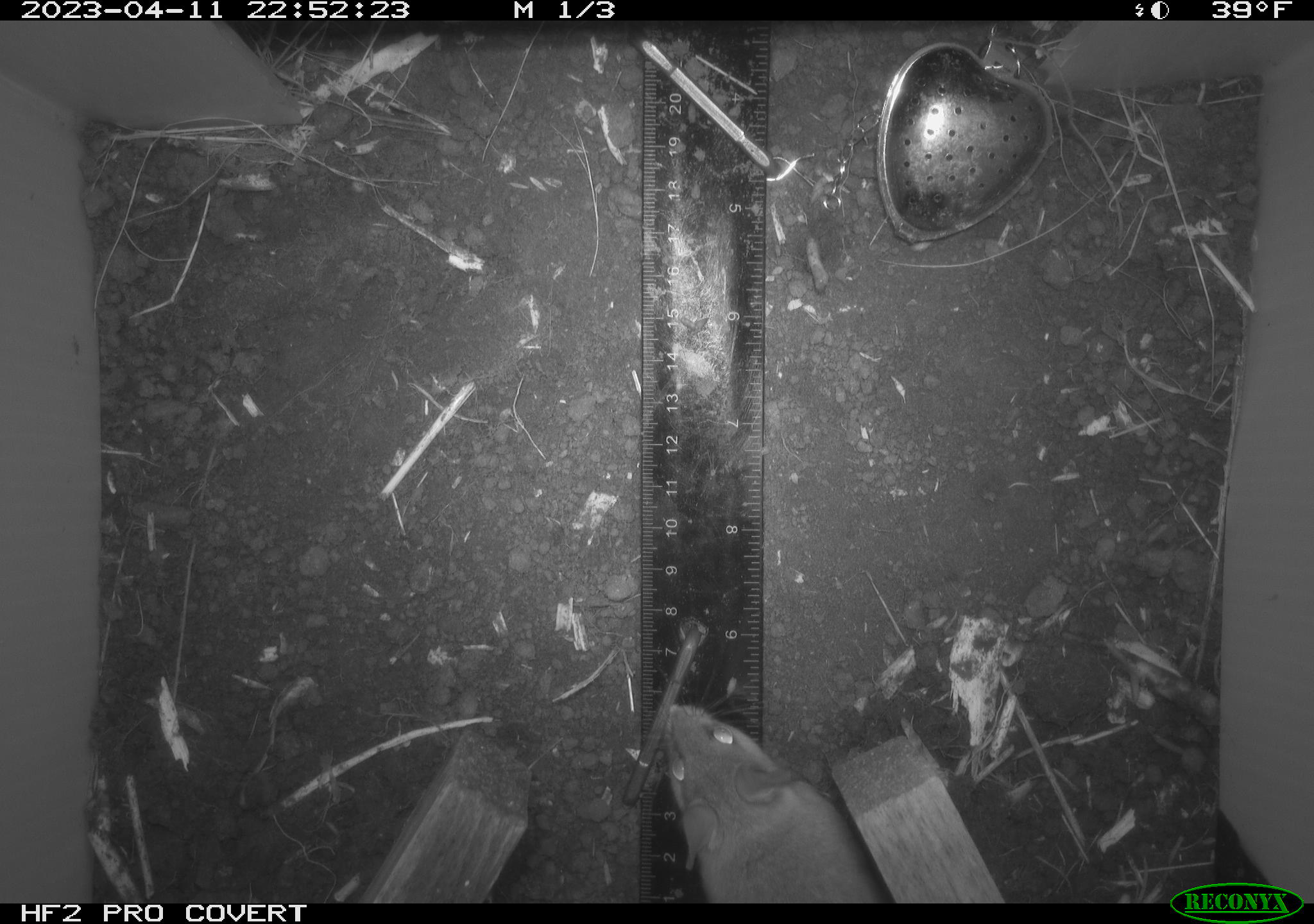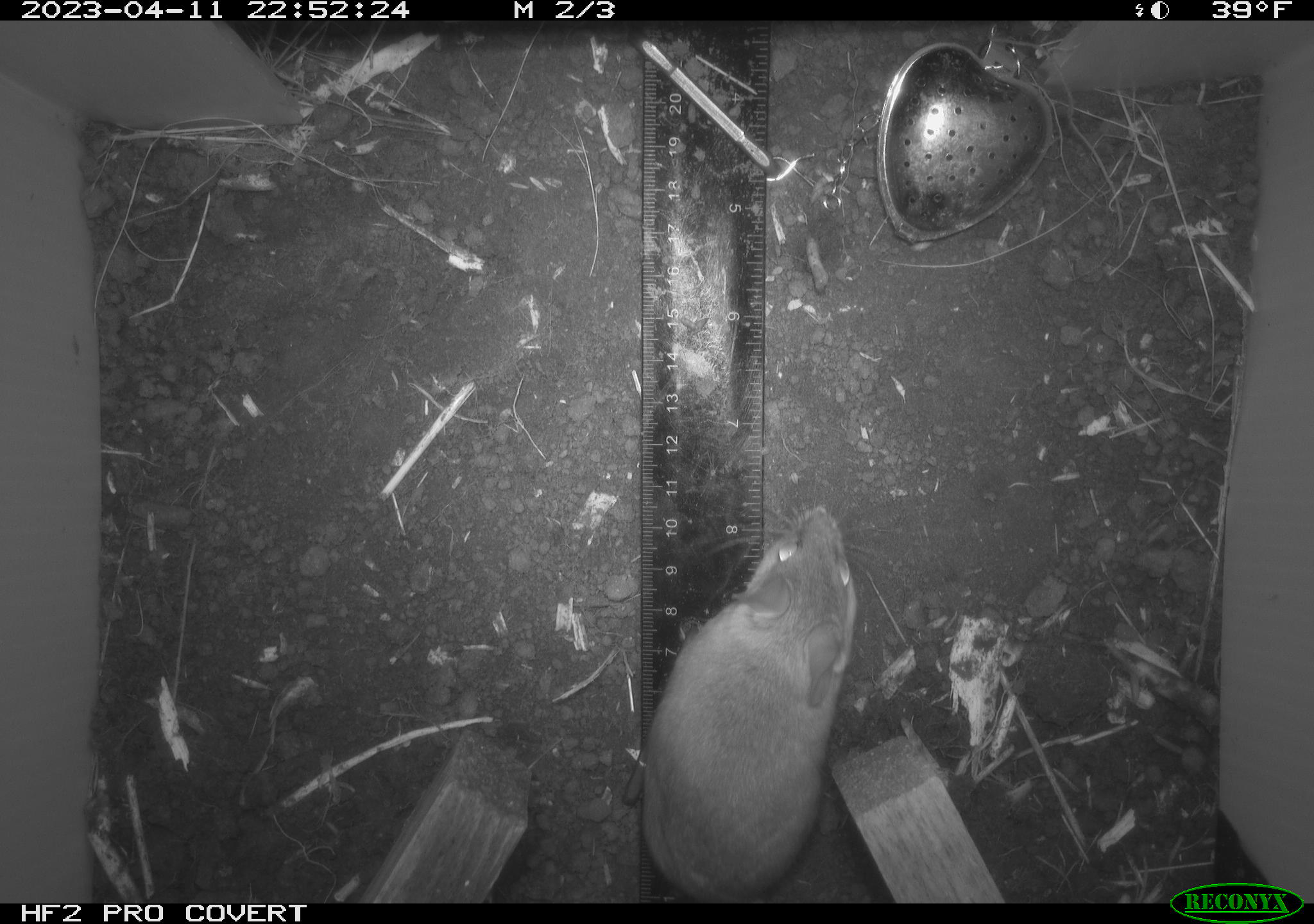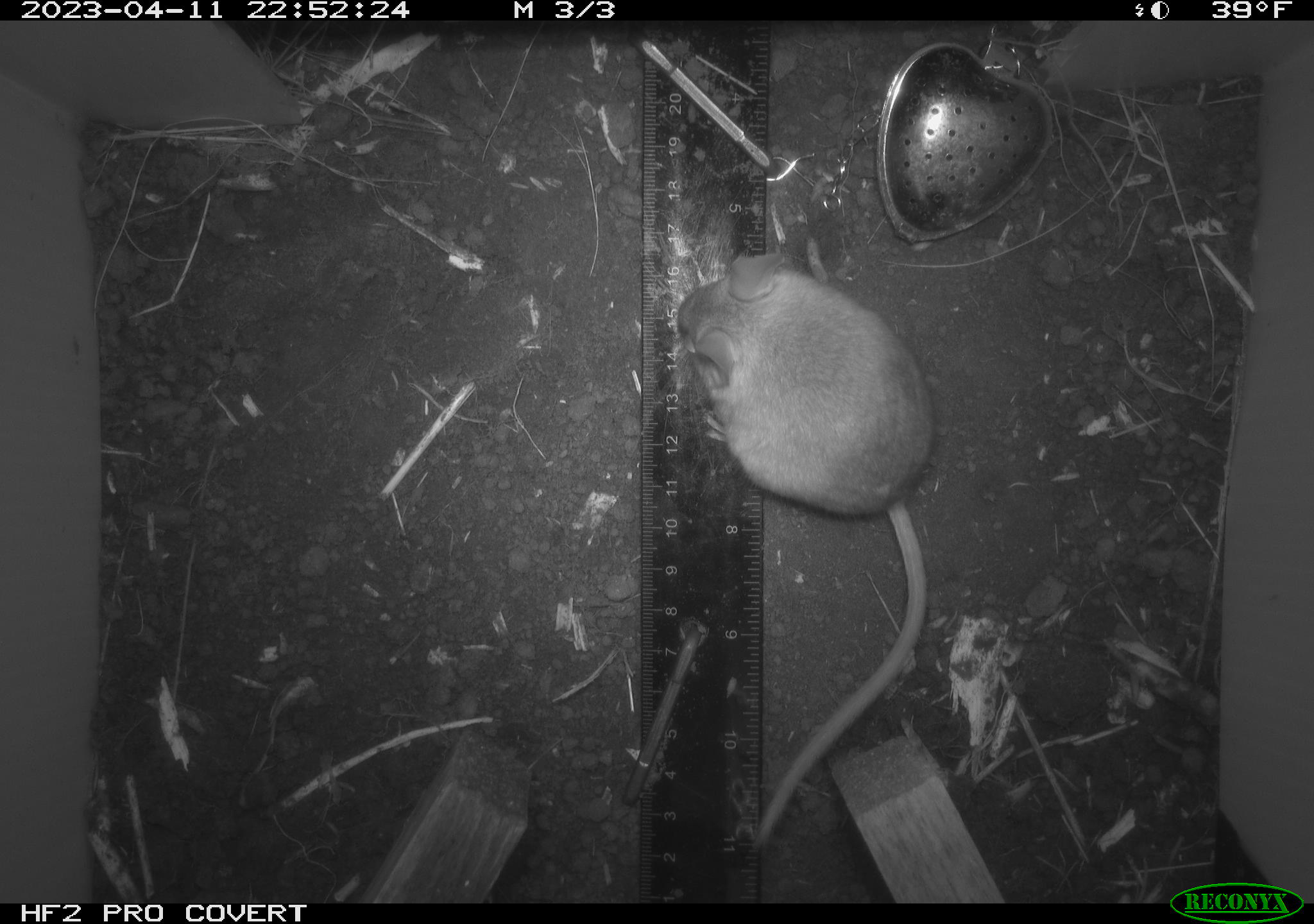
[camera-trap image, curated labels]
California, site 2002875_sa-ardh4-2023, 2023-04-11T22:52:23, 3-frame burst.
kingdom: Animalia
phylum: Chordata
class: Mammalia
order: Rodentia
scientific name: Rodentia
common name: mouse species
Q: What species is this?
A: Mouse species (Rodentia).